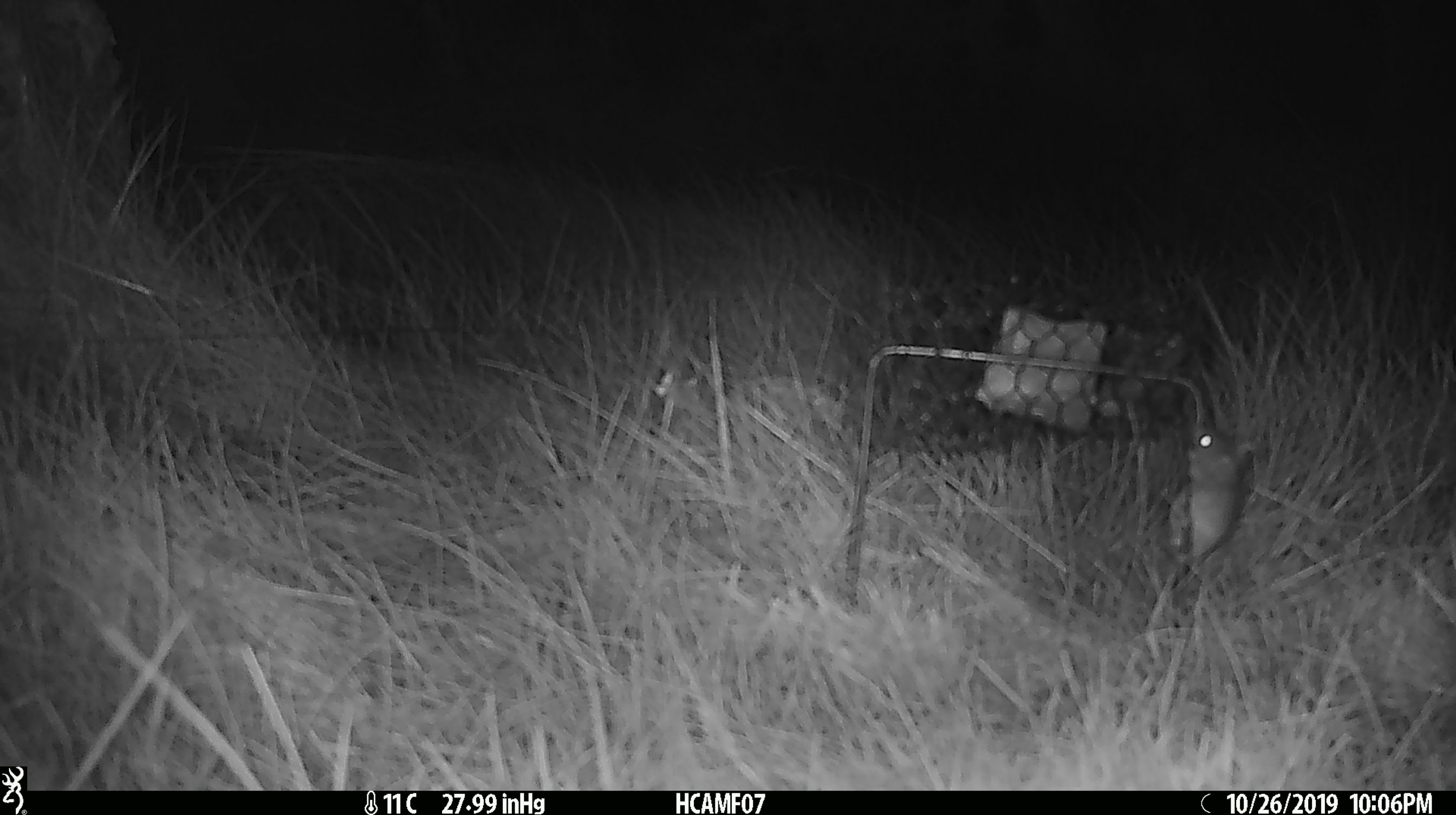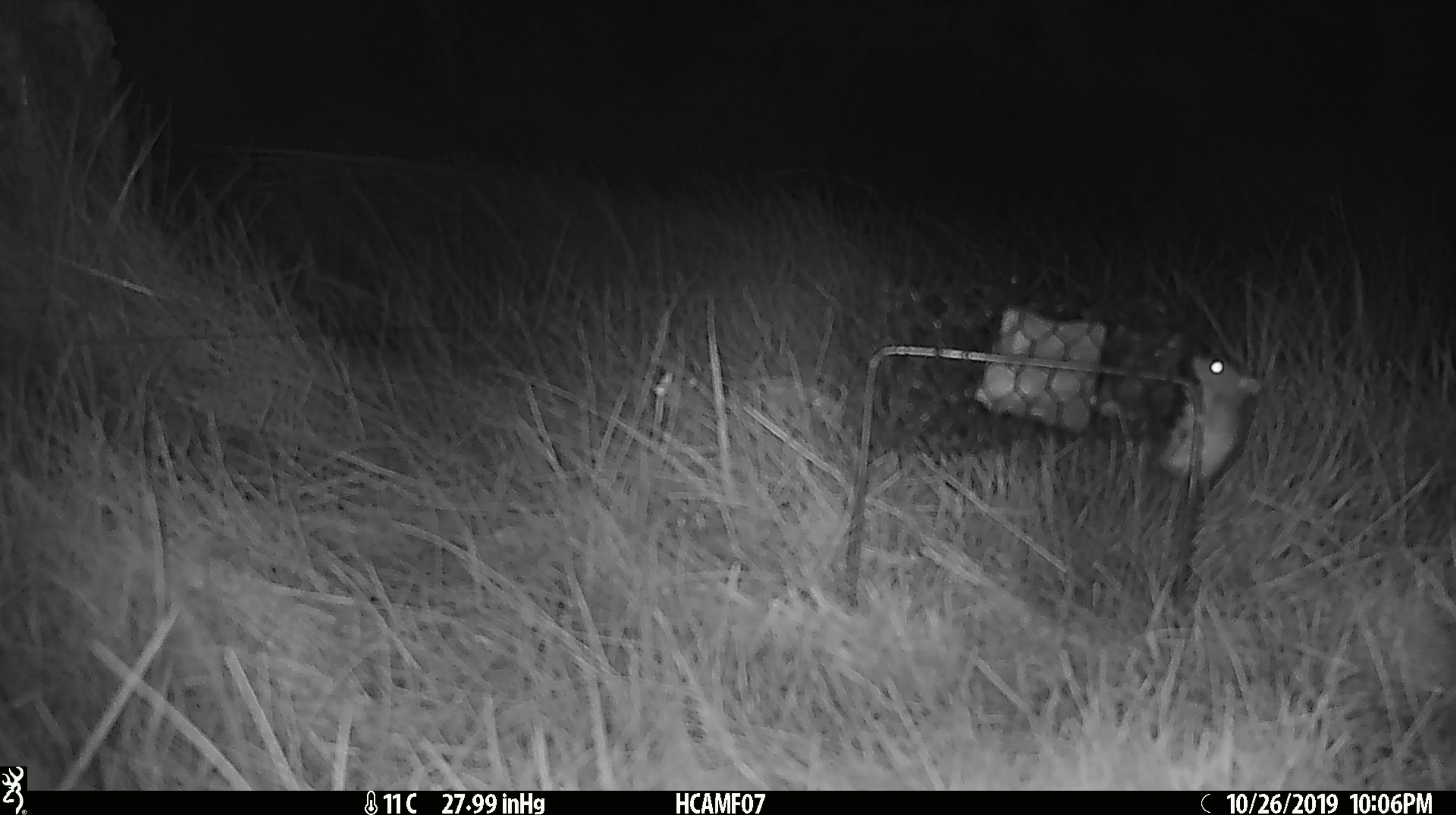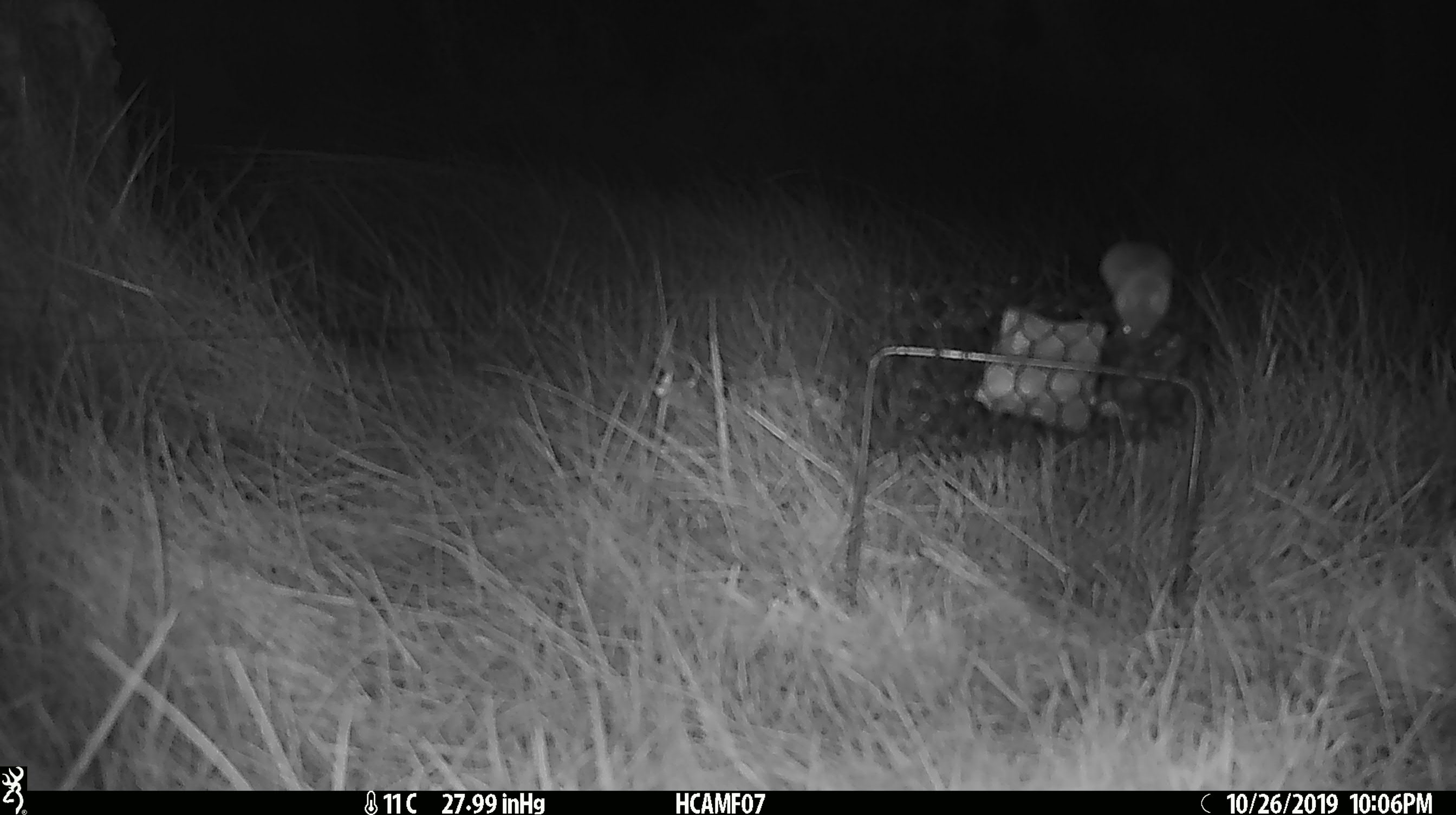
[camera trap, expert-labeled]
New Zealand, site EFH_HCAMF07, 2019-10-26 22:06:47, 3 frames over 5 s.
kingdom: Animalia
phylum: Chordata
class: Mammalia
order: Rodentia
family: Muridae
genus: Mus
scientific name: Mus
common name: mouse